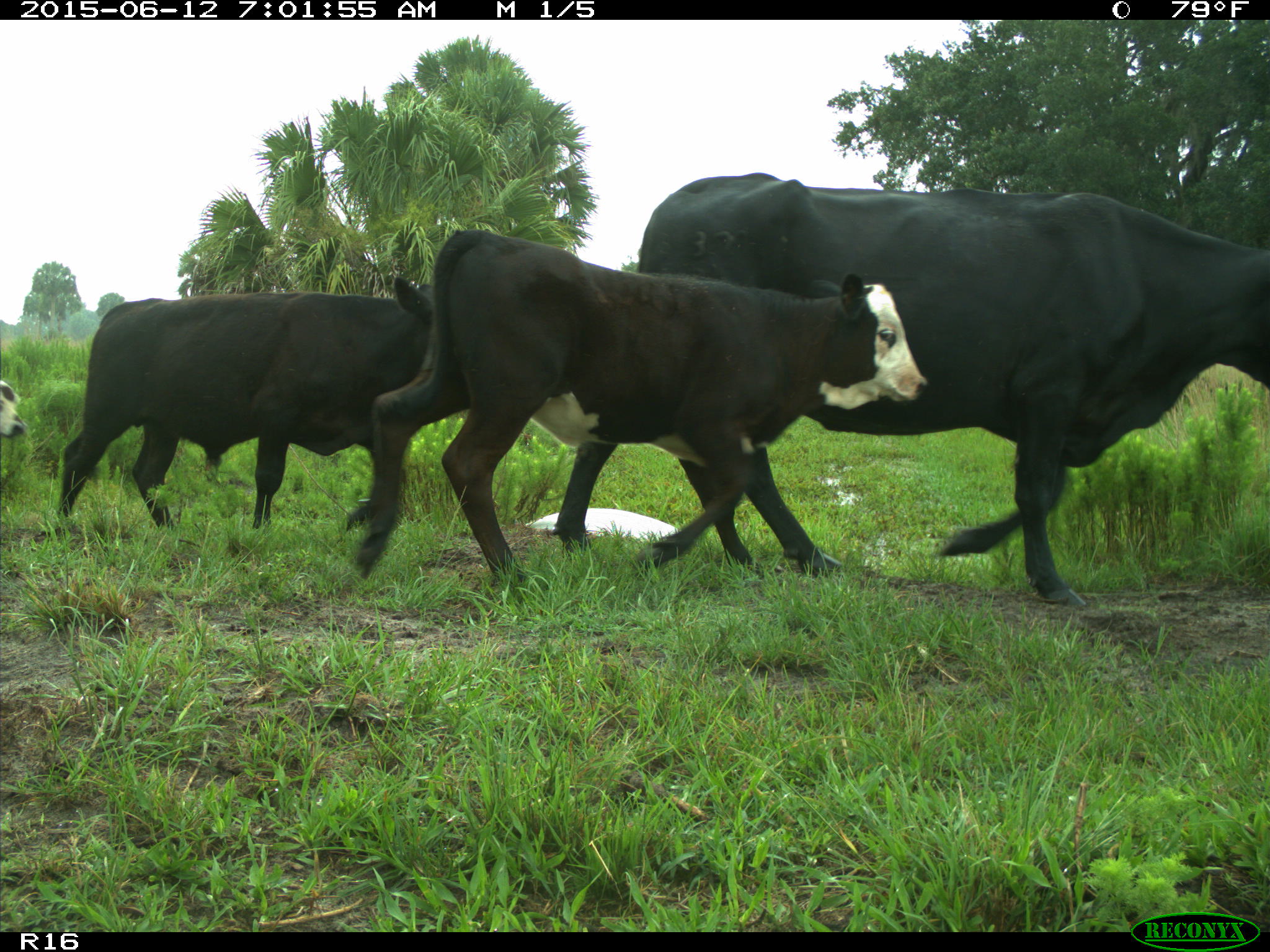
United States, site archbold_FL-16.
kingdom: Animalia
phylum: Chordata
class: Mammalia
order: Artiodactyla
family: Bovidae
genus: Bos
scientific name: Bos taurus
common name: domestic cow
Bos taurus (domestic cow).